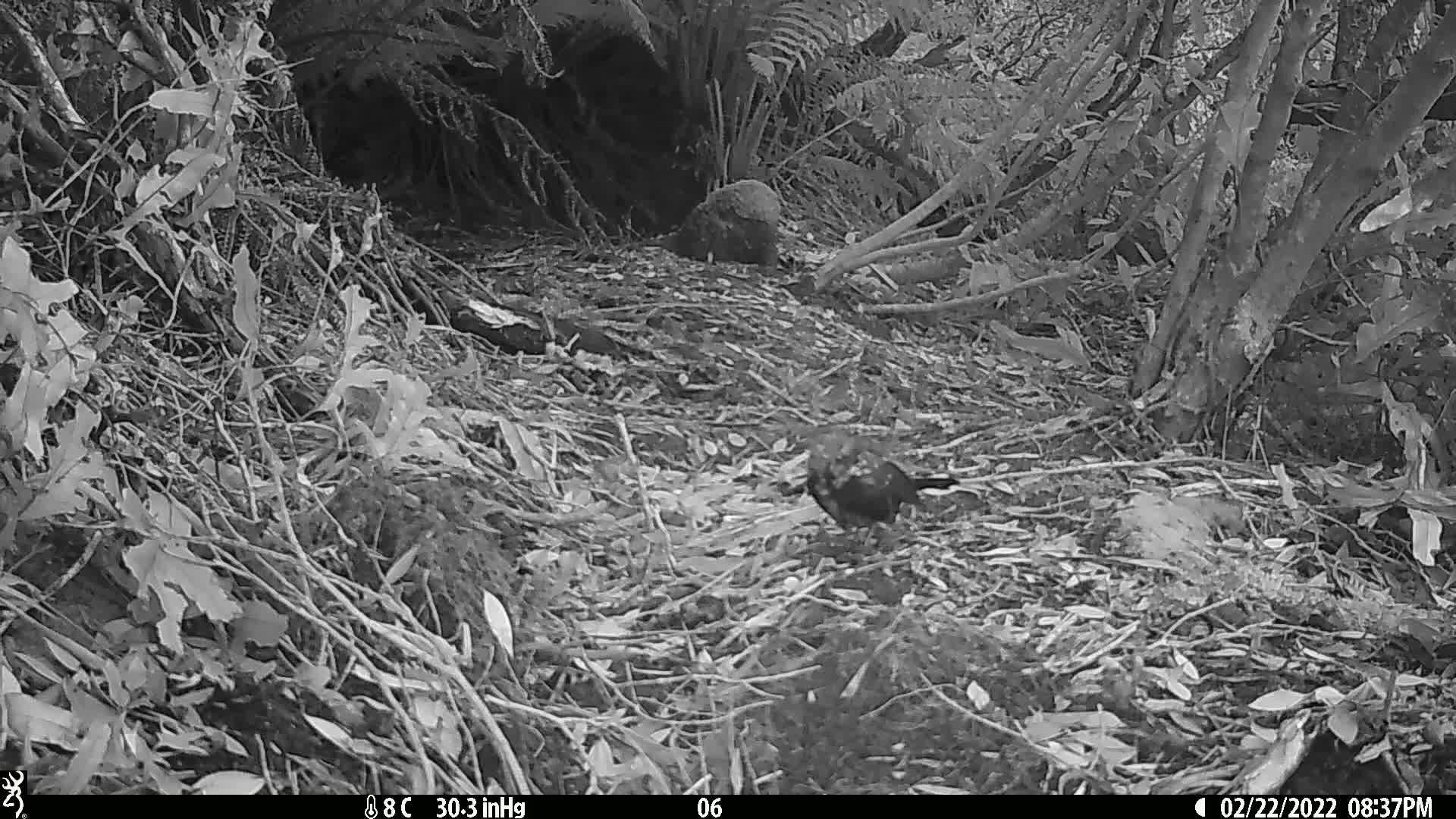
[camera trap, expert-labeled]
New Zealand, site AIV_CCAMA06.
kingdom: Animalia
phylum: Chordata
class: Aves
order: Passeriformes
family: Turdidae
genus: Turdus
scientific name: Turdus merula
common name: eurasian blackbird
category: blackbird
Blackbird (eurasian blackbird) (Turdus merula).